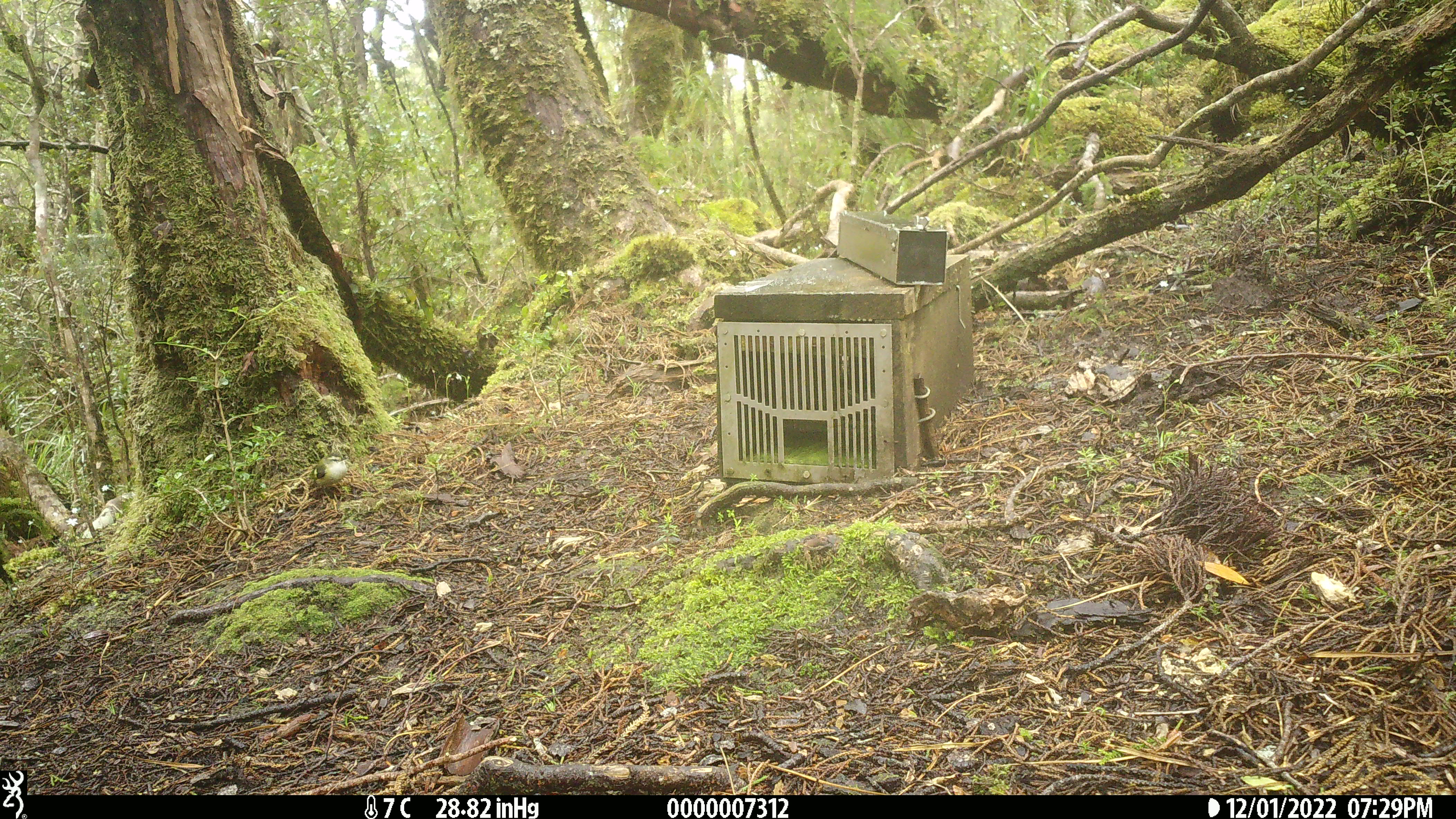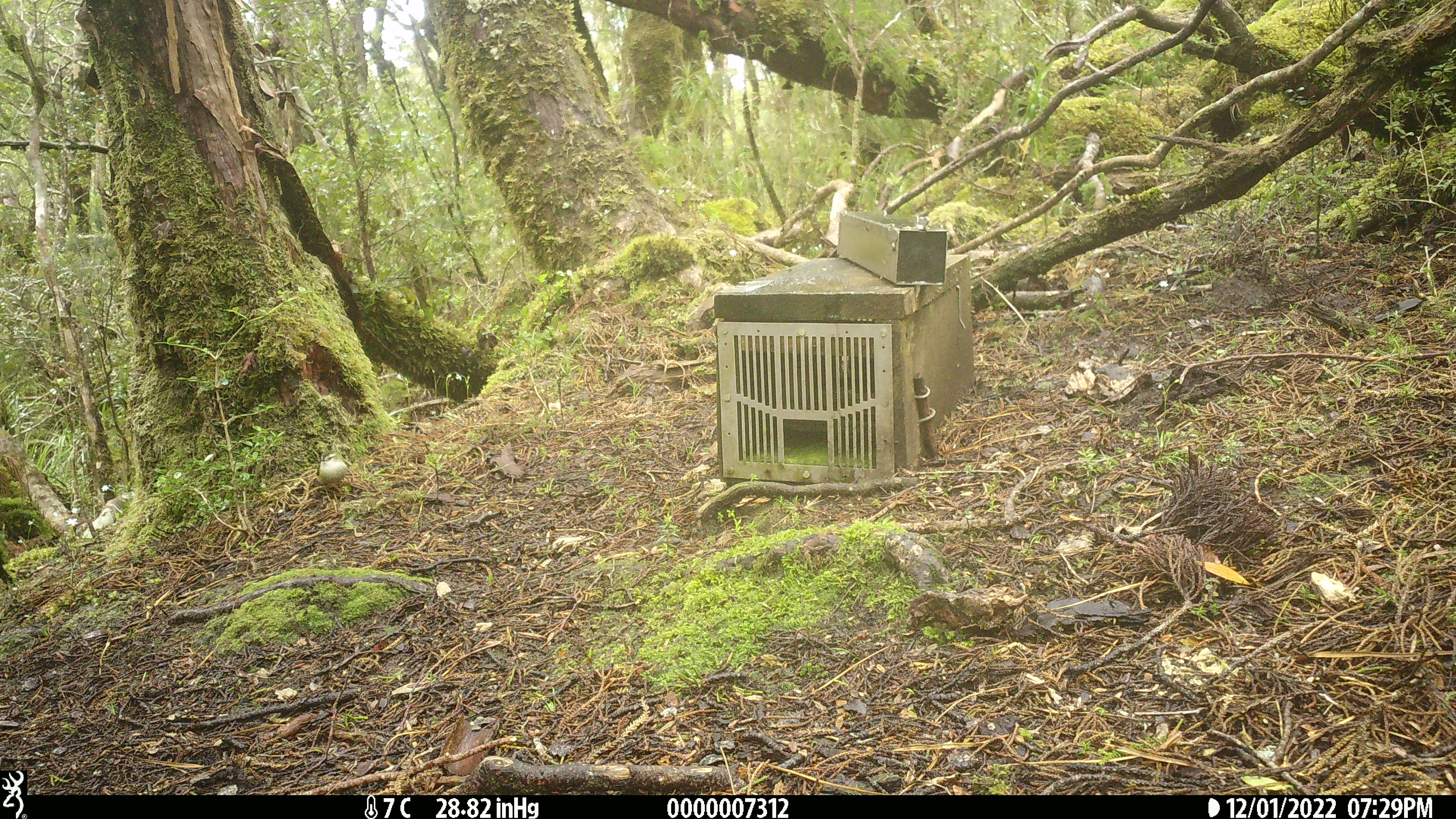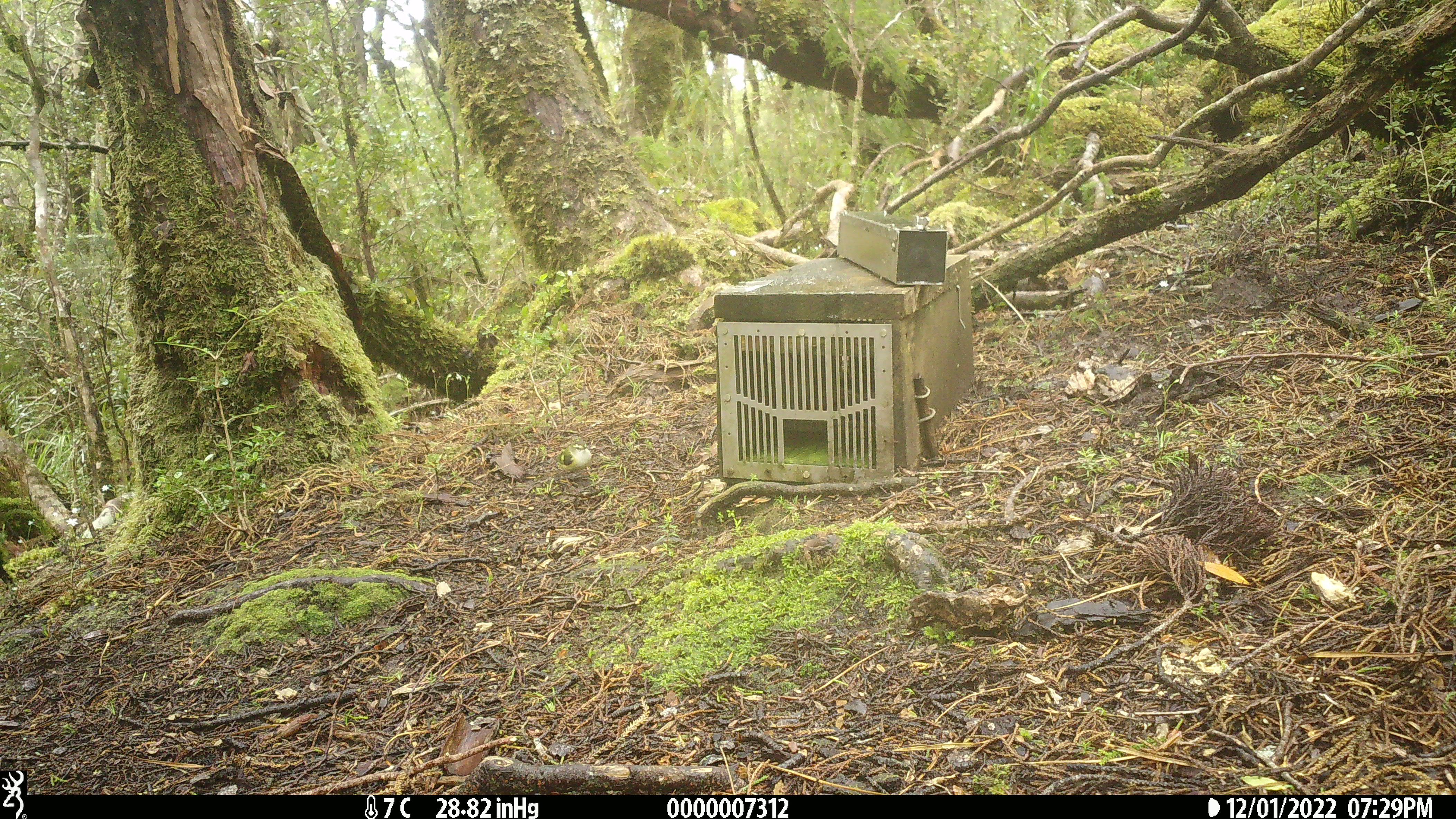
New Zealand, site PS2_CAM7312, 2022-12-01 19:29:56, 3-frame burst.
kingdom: Animalia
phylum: Chordata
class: Aves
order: Passeriformes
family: Acanthisittidae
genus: Acanthisitta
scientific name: Acanthisitta chloris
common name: rifleman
Rifleman (Acanthisitta chloris).